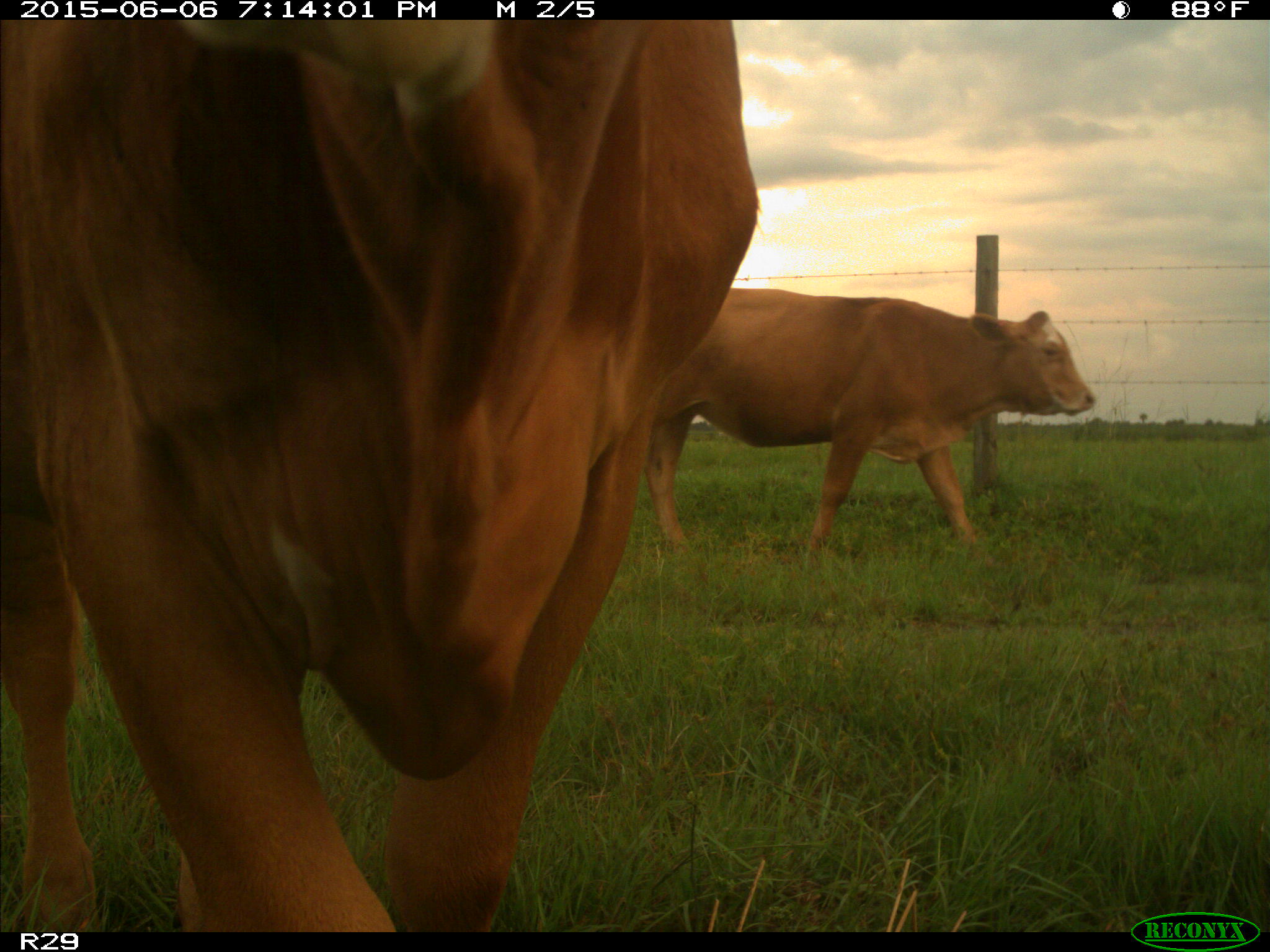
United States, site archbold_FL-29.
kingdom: Animalia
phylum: Chordata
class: Mammalia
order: Artiodactyla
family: Bovidae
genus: Bos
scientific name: Bos taurus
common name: domestic cow